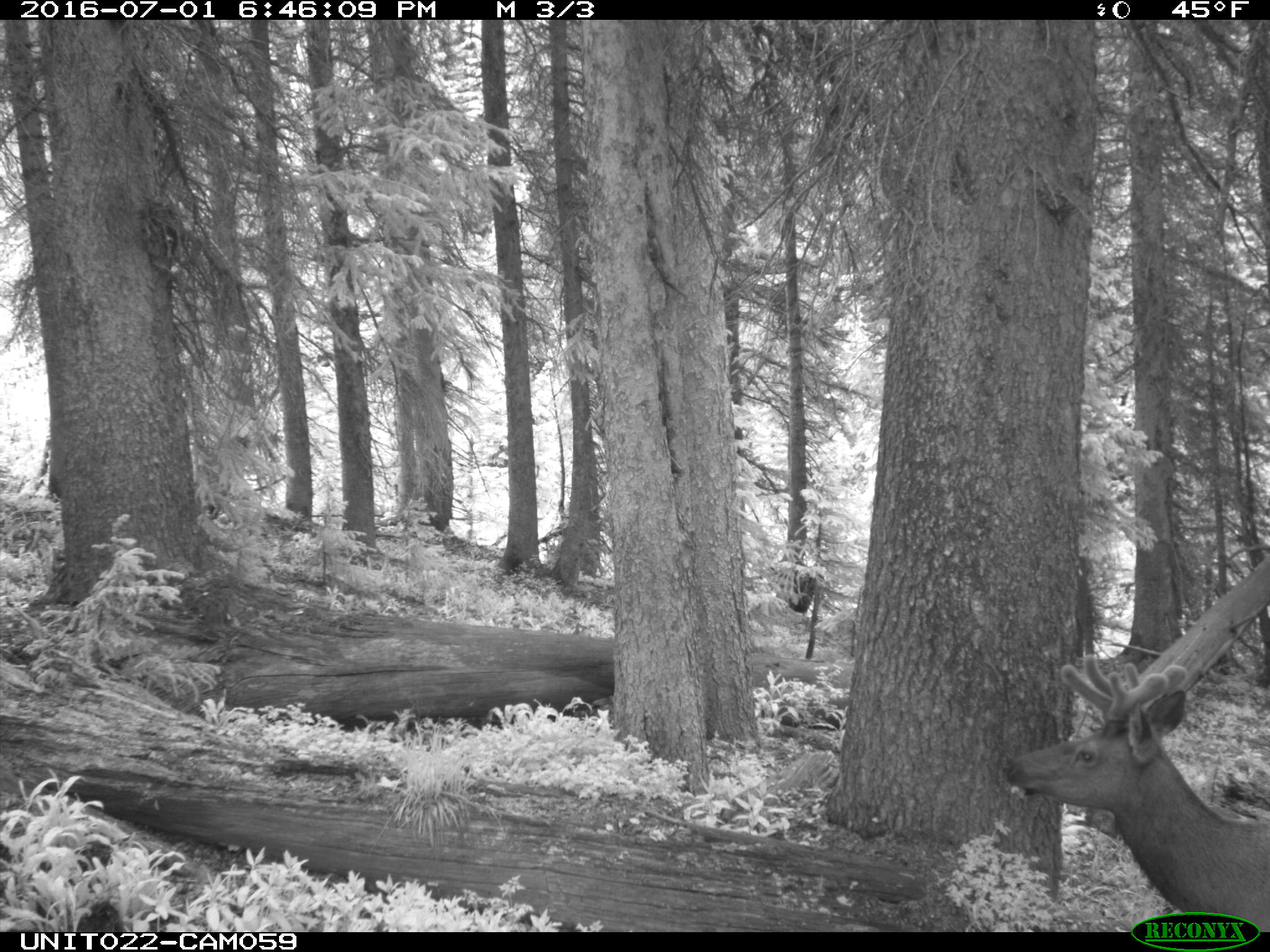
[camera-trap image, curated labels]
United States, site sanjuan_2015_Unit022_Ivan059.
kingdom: Animalia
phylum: Chordata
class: Mammalia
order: Artiodactyla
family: Cervidae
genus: Cervus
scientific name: Cervus elaphus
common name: red deer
Cervus elaphus (red deer).